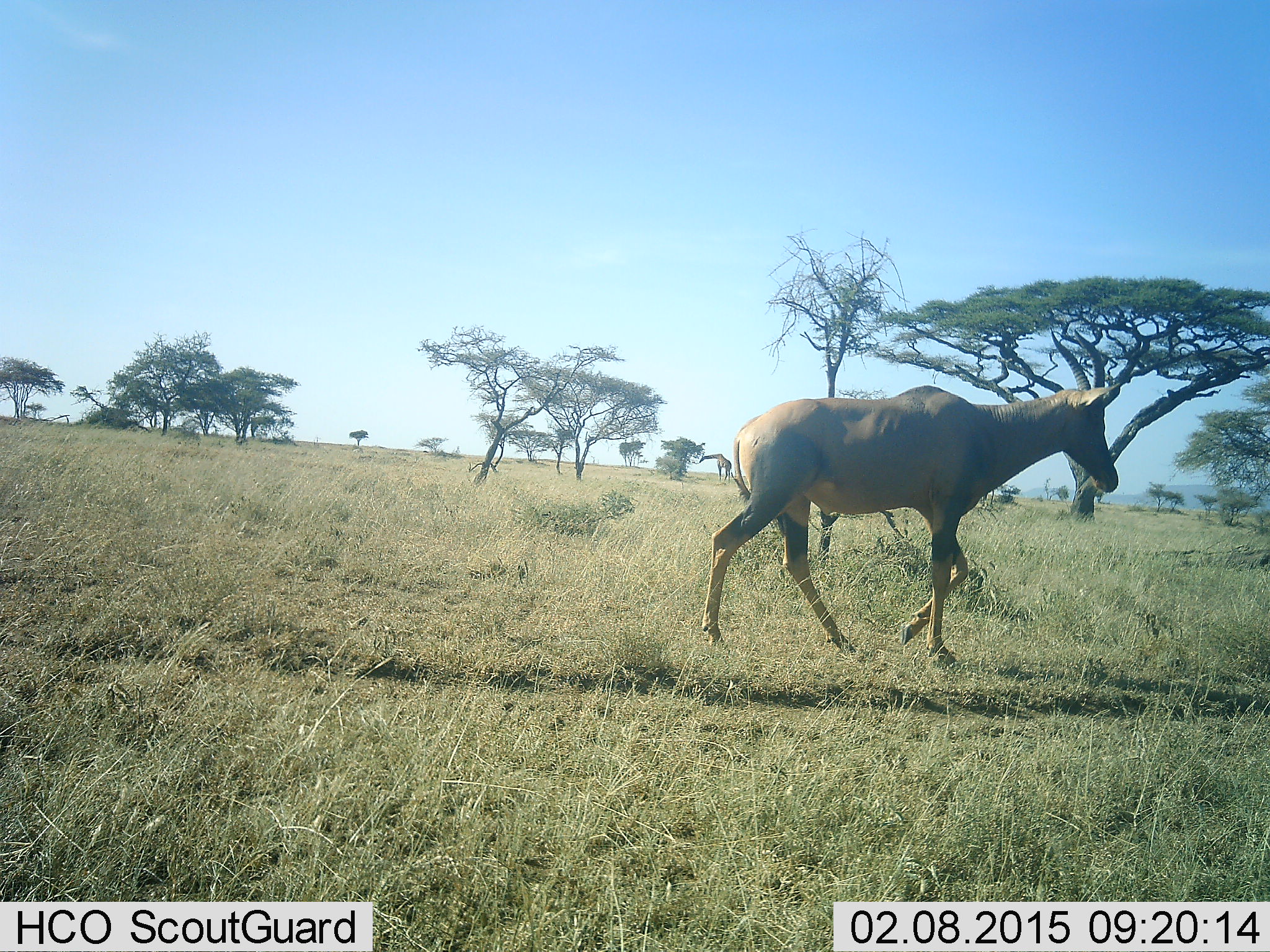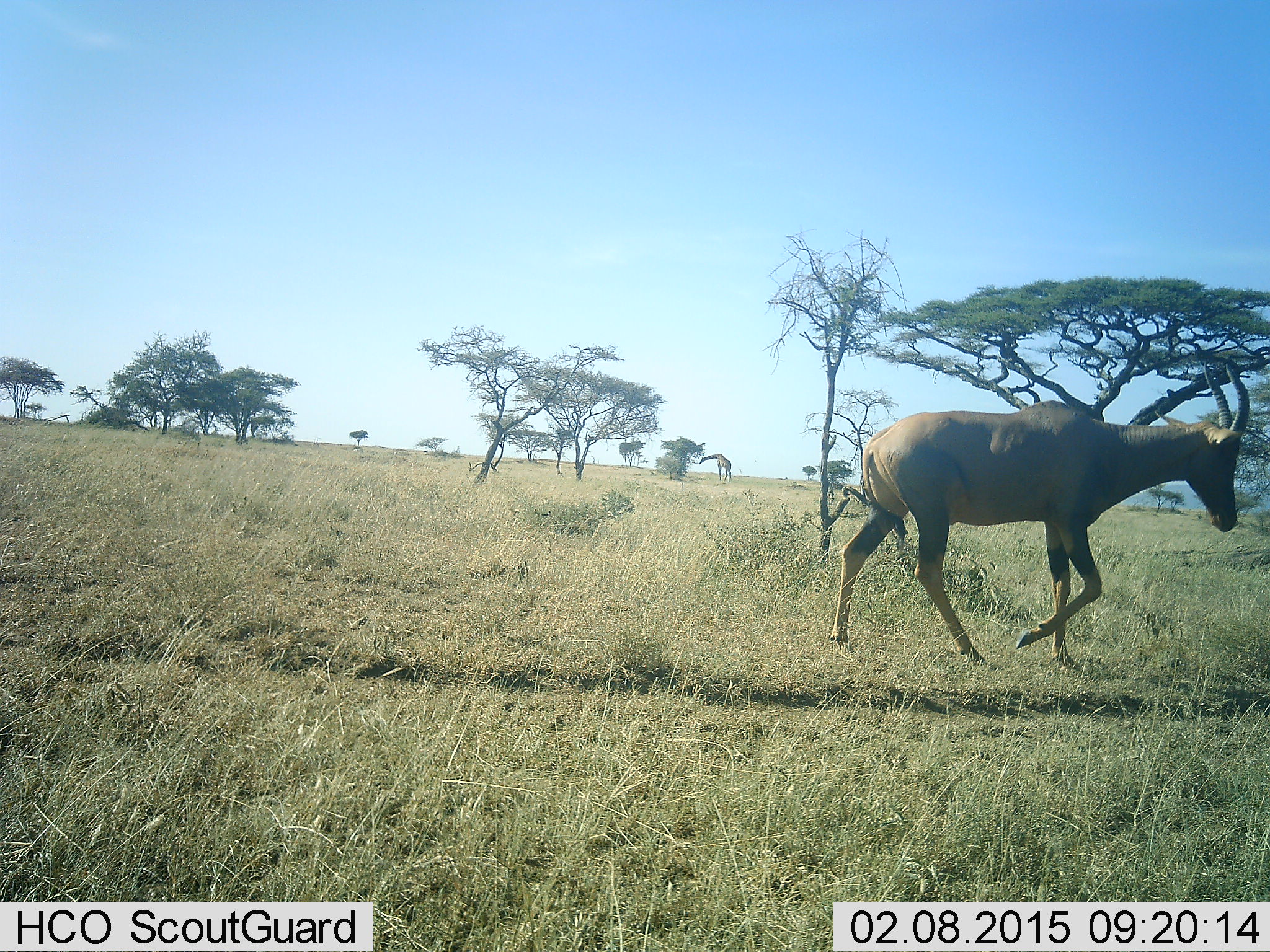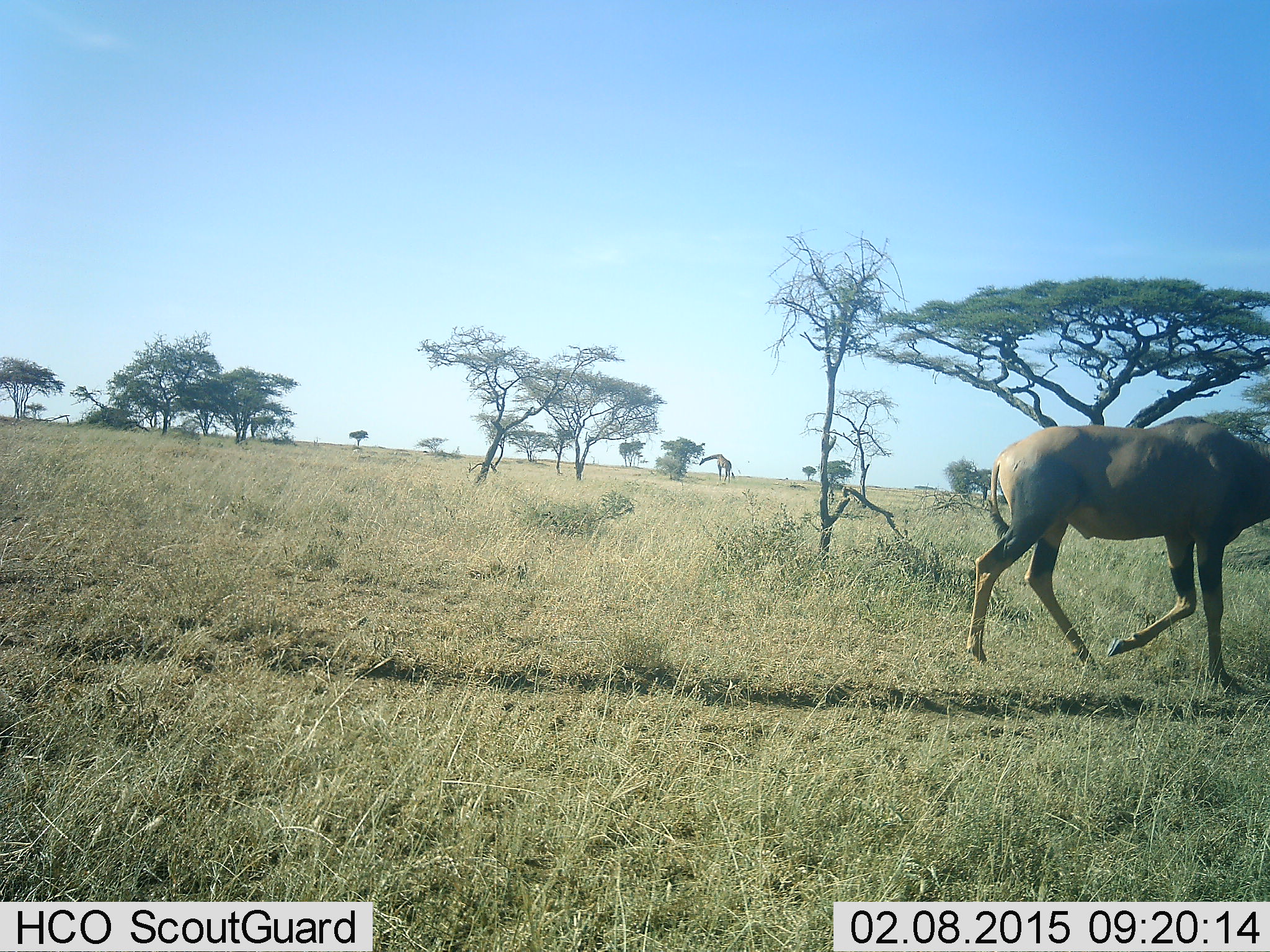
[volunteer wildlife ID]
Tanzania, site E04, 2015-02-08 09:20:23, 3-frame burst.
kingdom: Animalia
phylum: Chordata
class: Mammalia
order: Artiodactyla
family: Bovidae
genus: Damaliscus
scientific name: Damaliscus lunatus jimela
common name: topi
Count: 1.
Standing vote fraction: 0%.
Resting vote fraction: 0%.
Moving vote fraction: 100%.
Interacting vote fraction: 0%.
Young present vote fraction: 0%.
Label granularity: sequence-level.